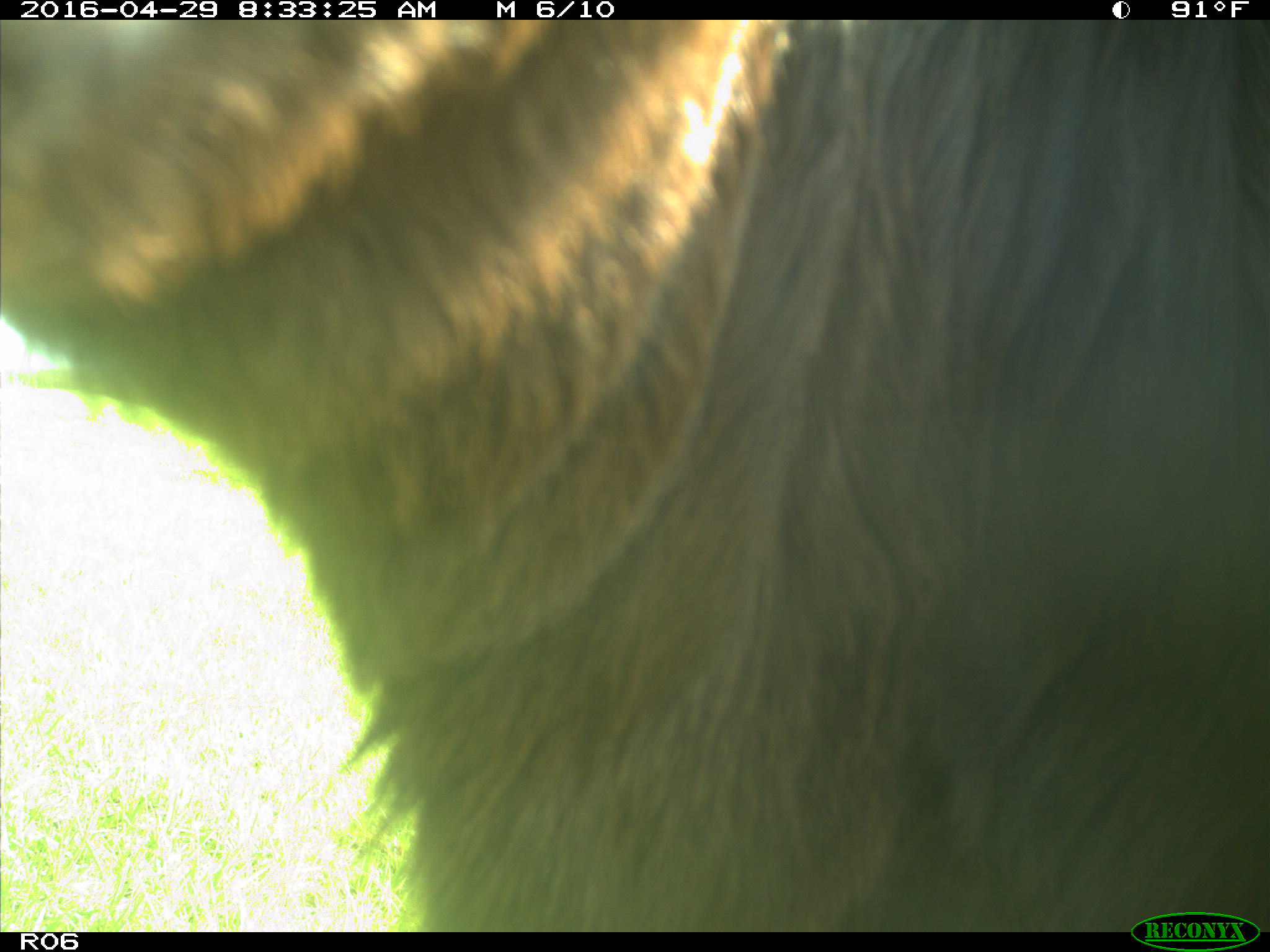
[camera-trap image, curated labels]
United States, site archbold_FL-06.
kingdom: Animalia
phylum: Chordata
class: Mammalia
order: Artiodactyla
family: Bovidae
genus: Bos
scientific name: Bos taurus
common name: domestic cow